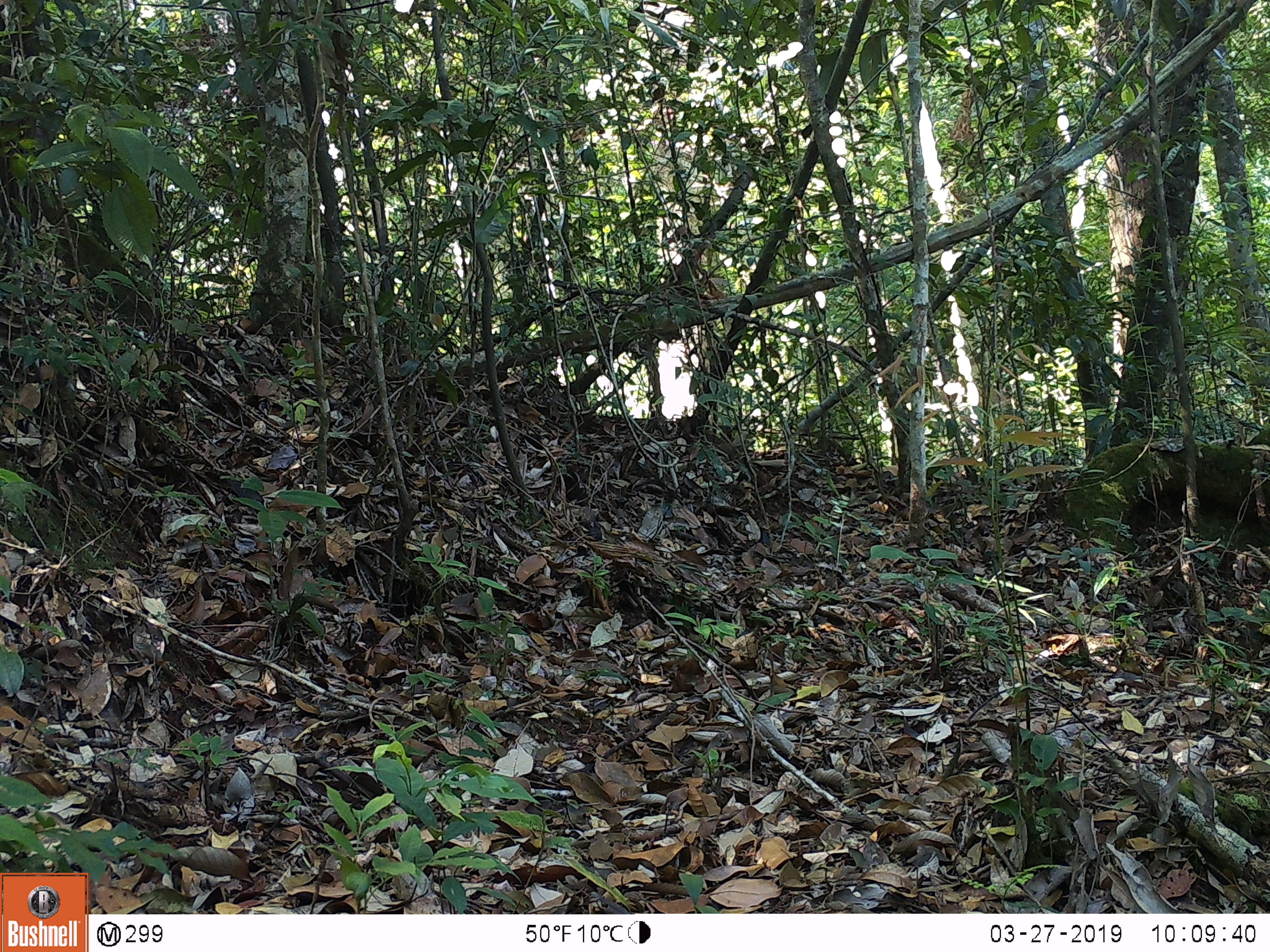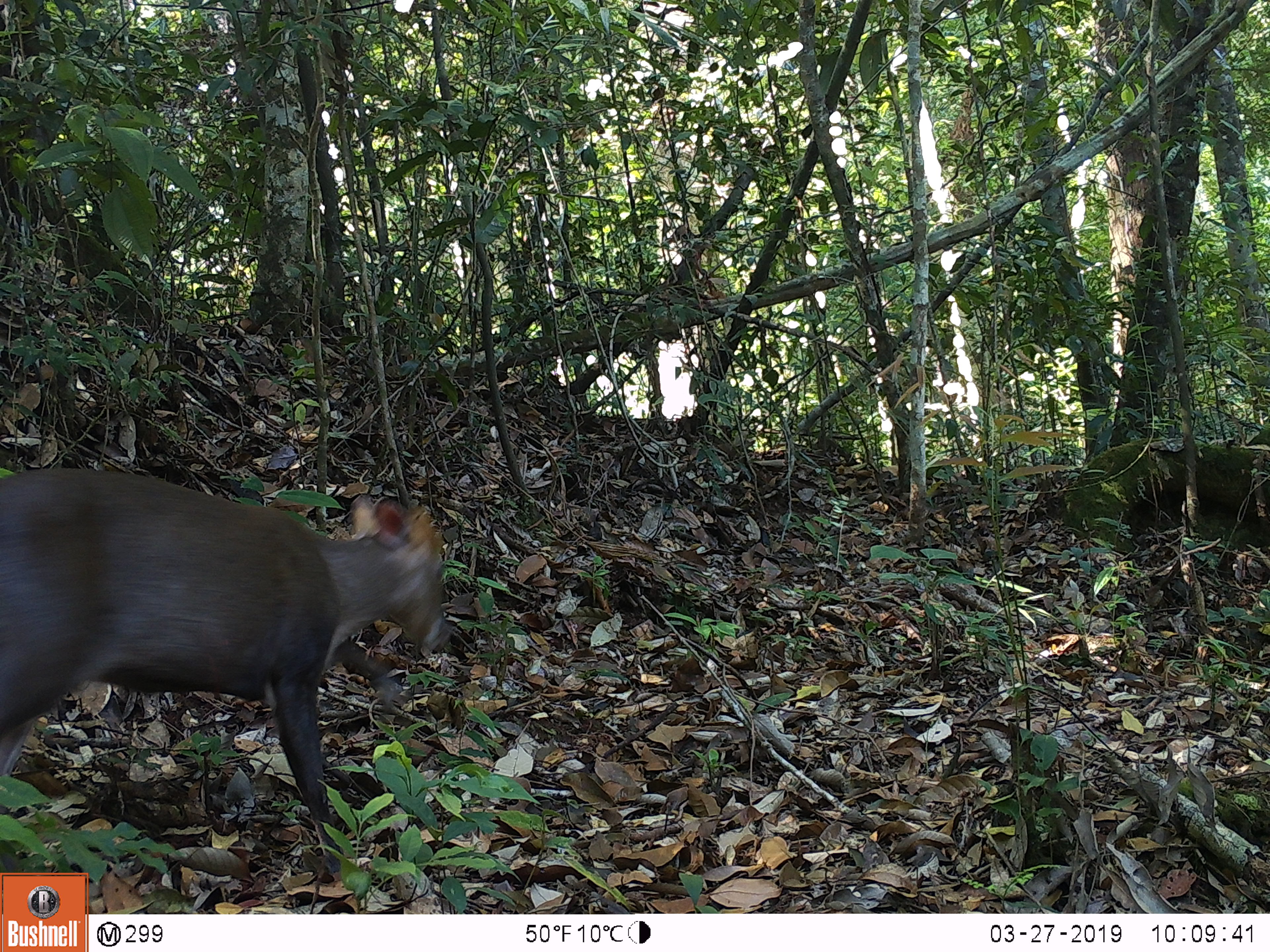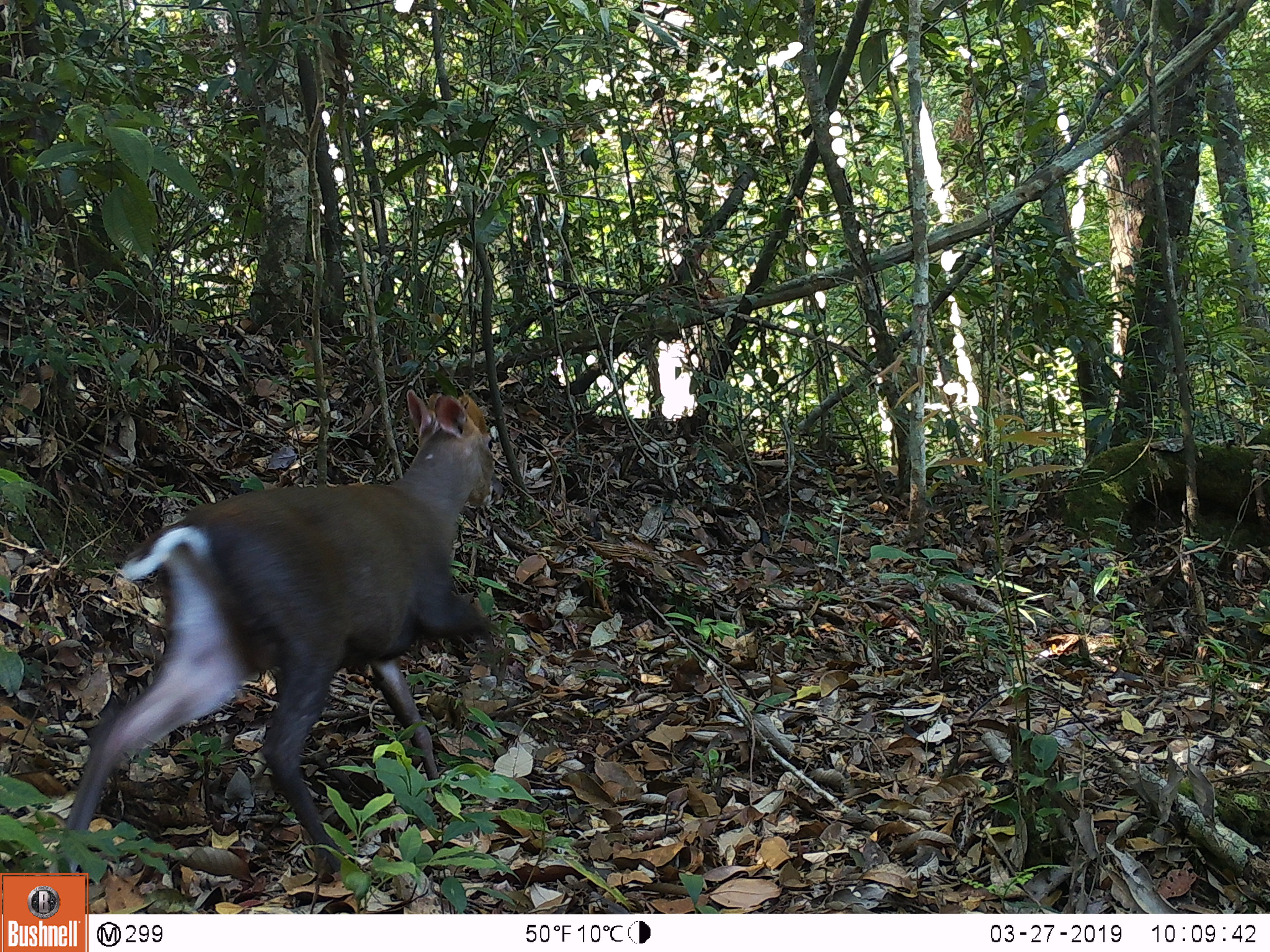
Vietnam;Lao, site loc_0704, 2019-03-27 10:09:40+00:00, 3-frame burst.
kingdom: Animalia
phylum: Chordata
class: Mammalia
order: Artiodactyla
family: Cervidae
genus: Muntiacus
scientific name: Muntiacus rooseveltorum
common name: roosevelt's muntjac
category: roosevelts muntjac group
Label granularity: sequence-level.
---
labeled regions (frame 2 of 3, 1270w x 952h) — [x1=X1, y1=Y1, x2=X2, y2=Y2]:
roosevelts muntjac group: [x1=0, y1=464, x2=450, y2=880]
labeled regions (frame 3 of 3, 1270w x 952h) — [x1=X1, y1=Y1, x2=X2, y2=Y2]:
roosevelts muntjac group: [x1=57, y1=388, x2=502, y2=884]